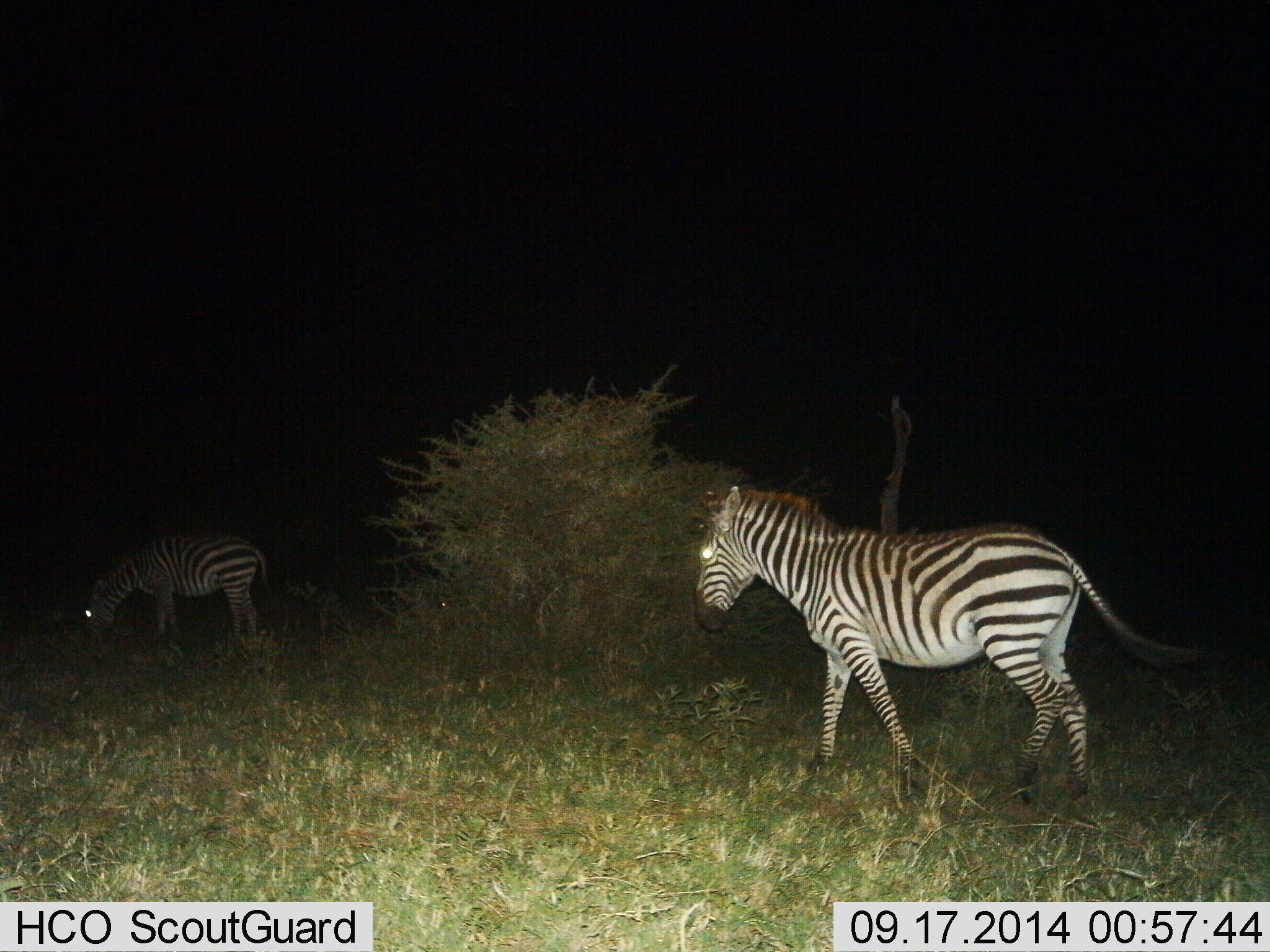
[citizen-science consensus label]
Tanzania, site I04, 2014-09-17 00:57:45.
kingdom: Animalia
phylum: Chordata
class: Mammalia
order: Perissodactyla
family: Equidae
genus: Equus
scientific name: Equus quagga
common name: plains zebra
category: zebra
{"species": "zebra (plains zebra) (Equus quagga)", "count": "2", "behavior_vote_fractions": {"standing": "70%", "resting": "0%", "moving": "30%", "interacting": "0%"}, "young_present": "0%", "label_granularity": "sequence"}